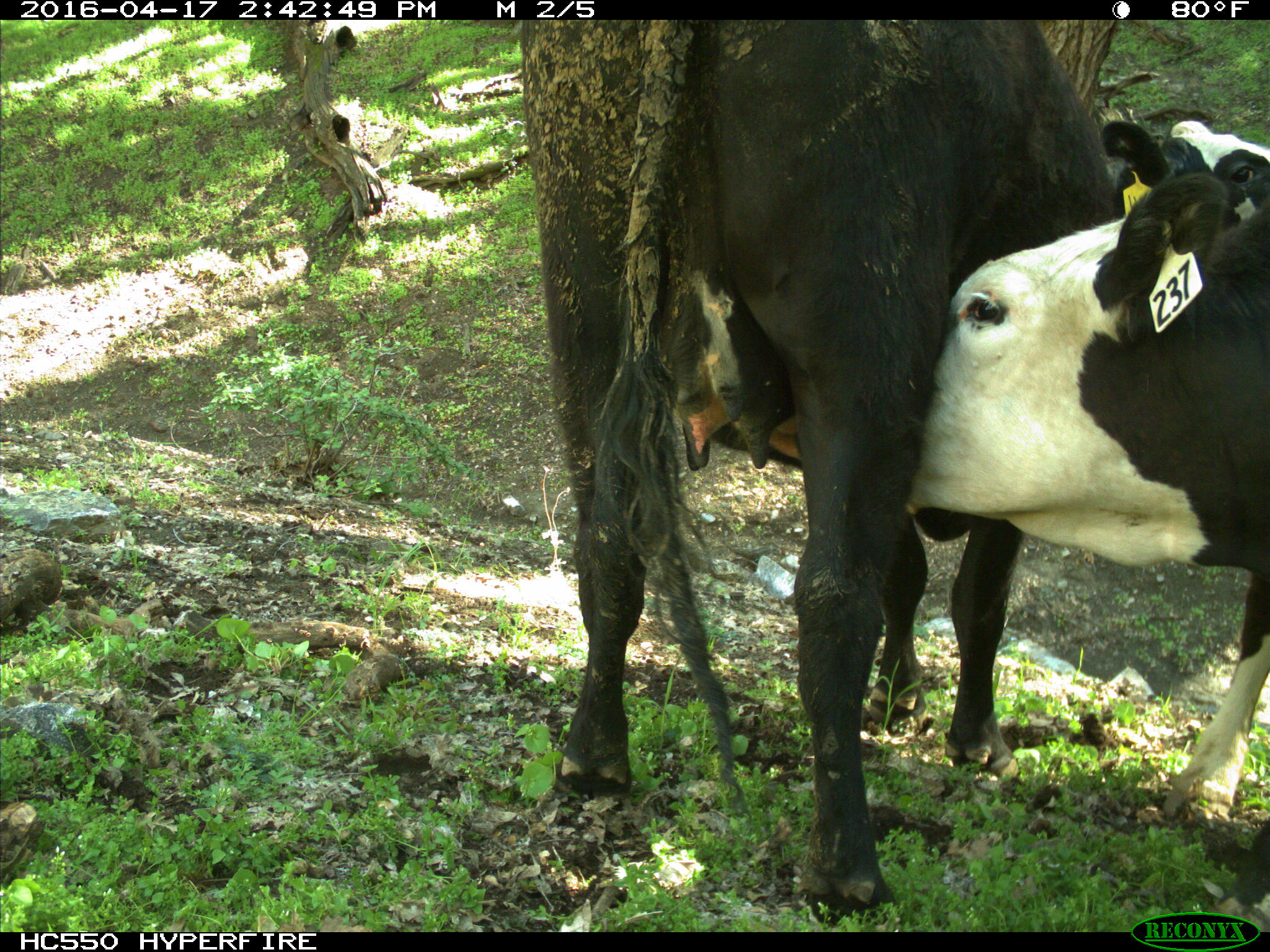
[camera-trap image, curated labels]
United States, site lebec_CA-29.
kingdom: Animalia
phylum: Chordata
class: Mammalia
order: Artiodactyla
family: Bovidae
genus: Bos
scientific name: Bos taurus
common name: domestic cow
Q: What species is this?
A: Bos taurus (domestic cow).